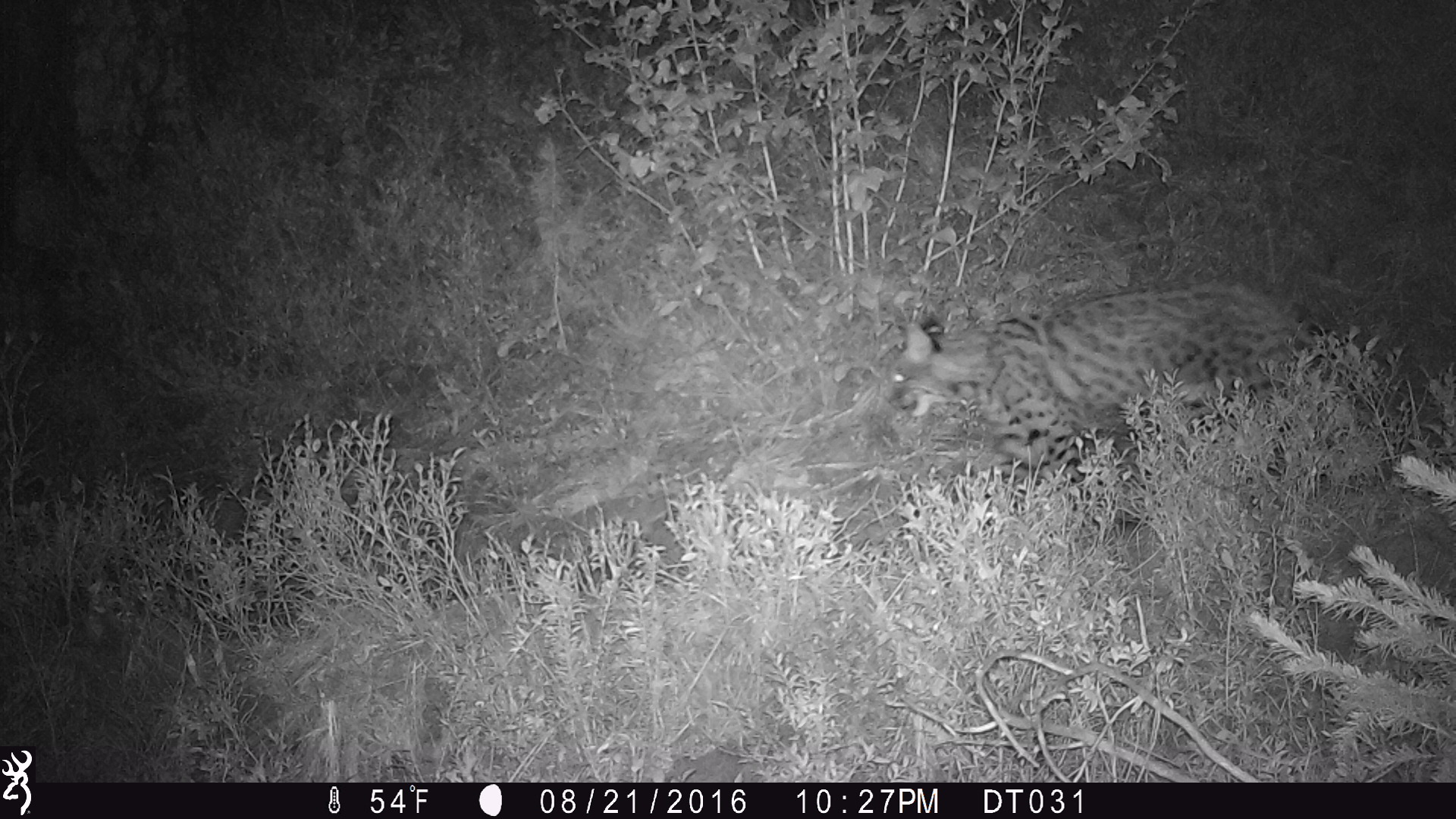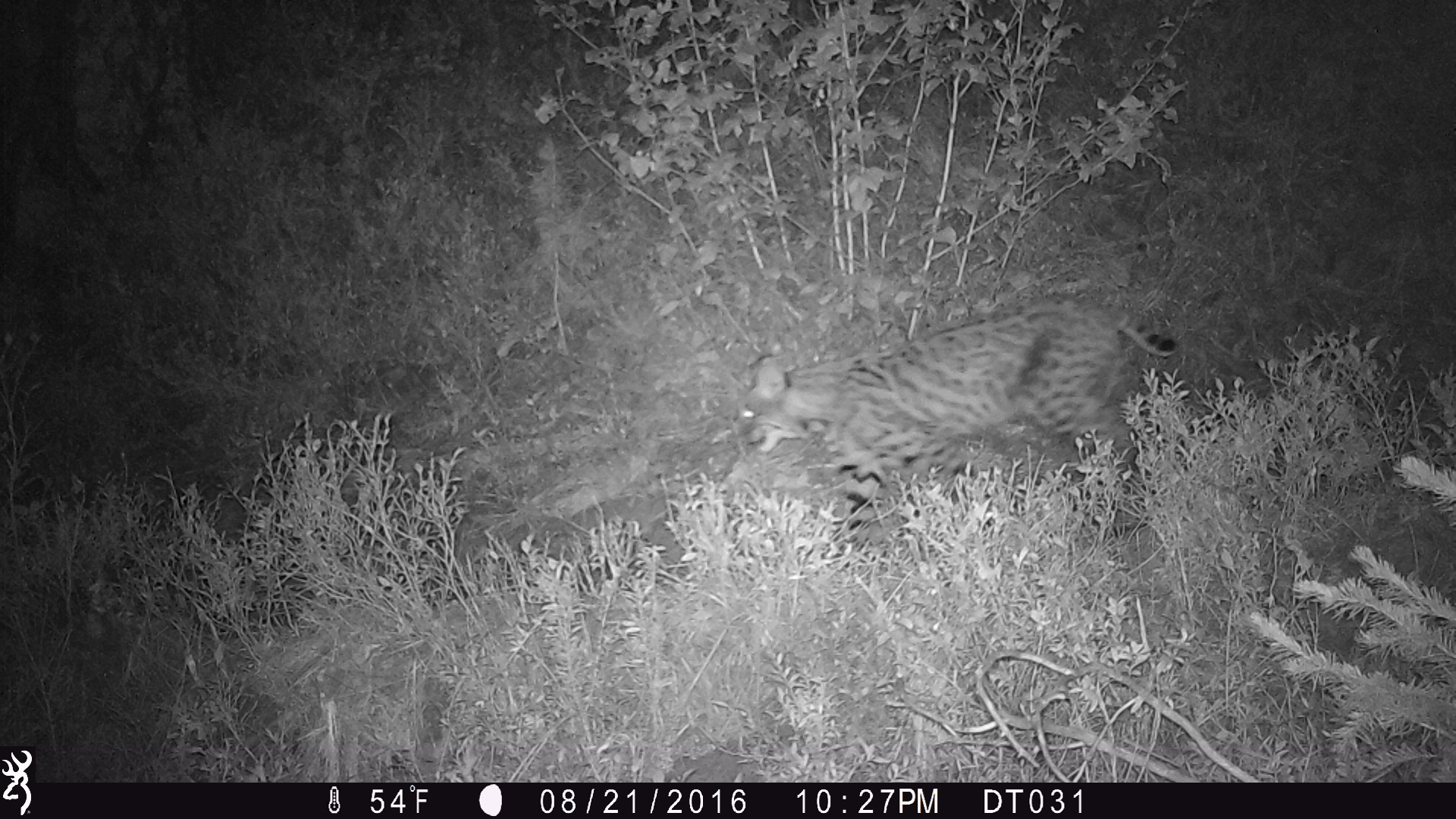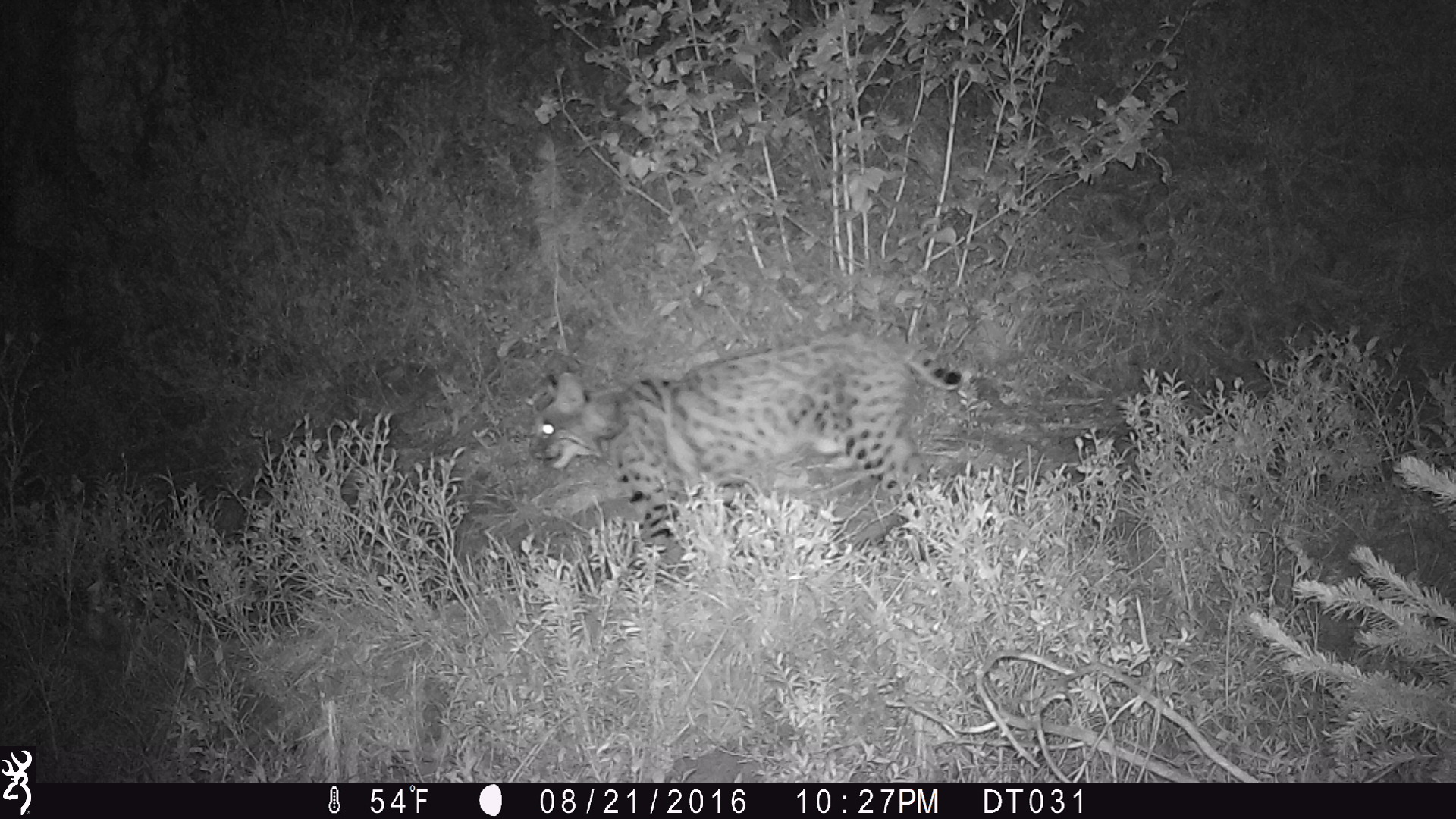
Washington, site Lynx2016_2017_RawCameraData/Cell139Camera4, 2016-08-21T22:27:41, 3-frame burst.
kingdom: Animalia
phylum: Chordata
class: Mammalia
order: Carnivora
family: Felidae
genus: Lynx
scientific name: Lynx rufus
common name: bobcat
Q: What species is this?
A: Lynx rufus (bobcat).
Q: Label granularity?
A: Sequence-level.